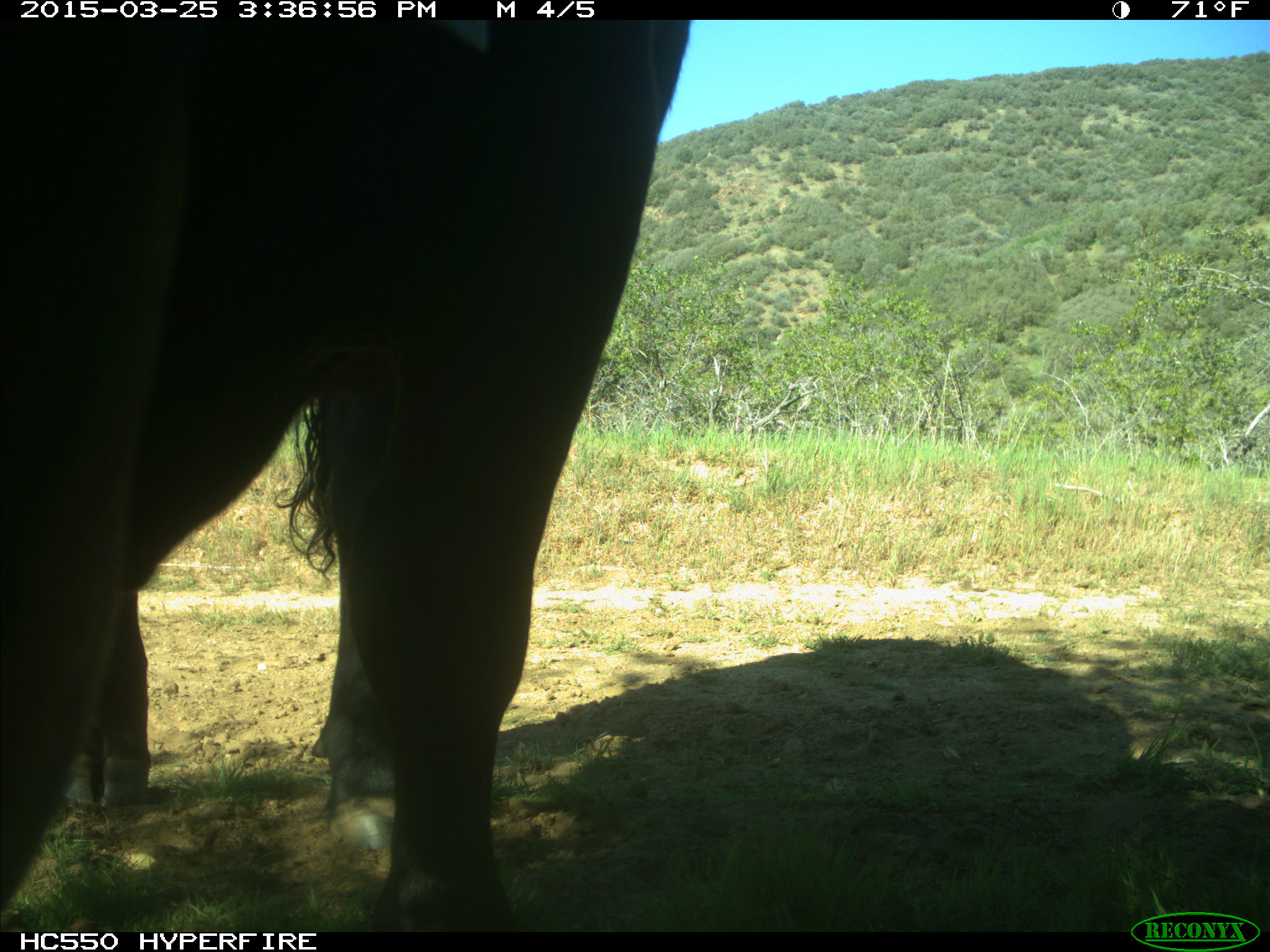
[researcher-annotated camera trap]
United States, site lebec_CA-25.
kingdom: Animalia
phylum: Chordata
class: Mammalia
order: Artiodactyla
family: Bovidae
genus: Bos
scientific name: Bos taurus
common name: domestic cow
Bos taurus (domestic cow).